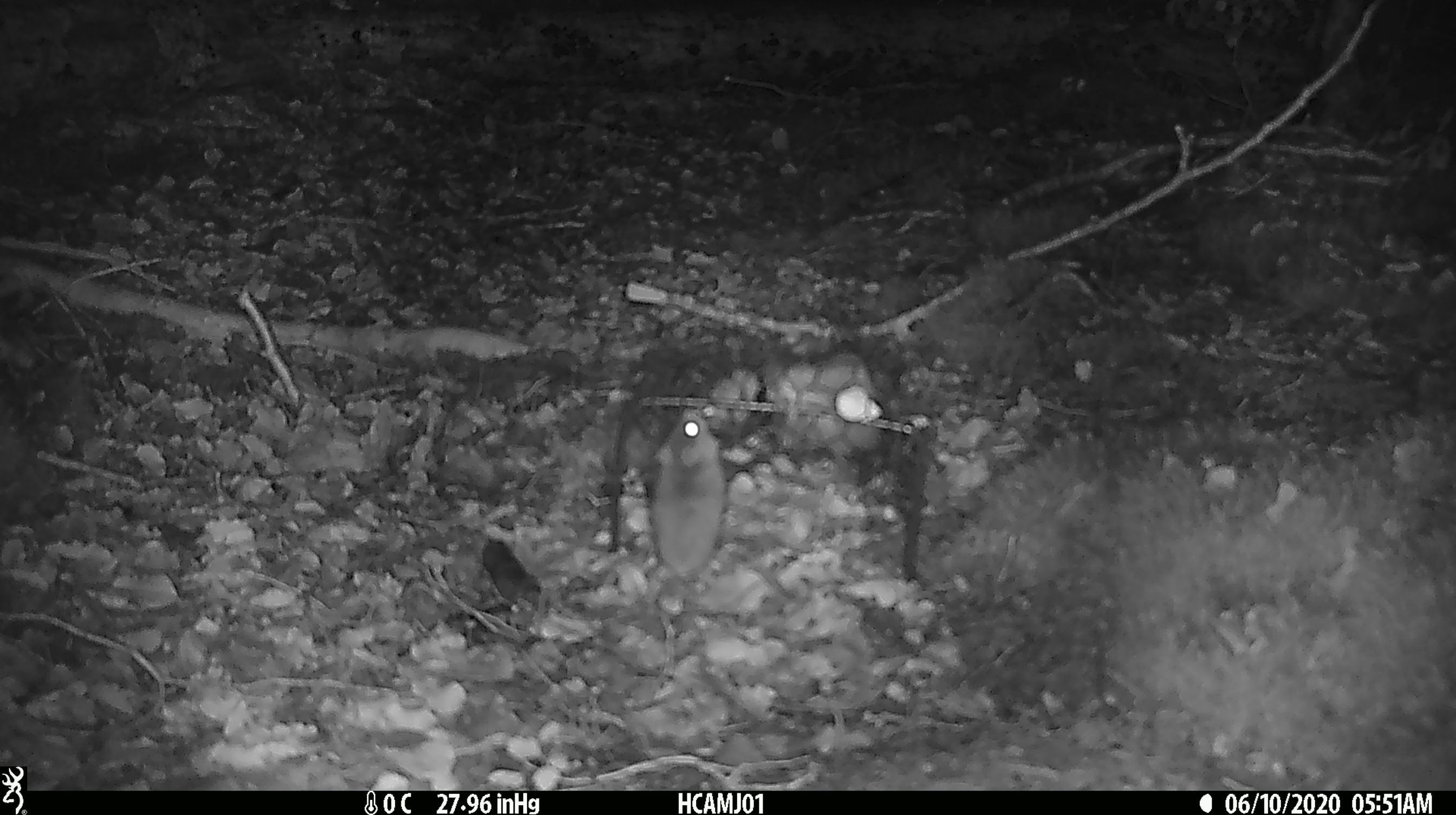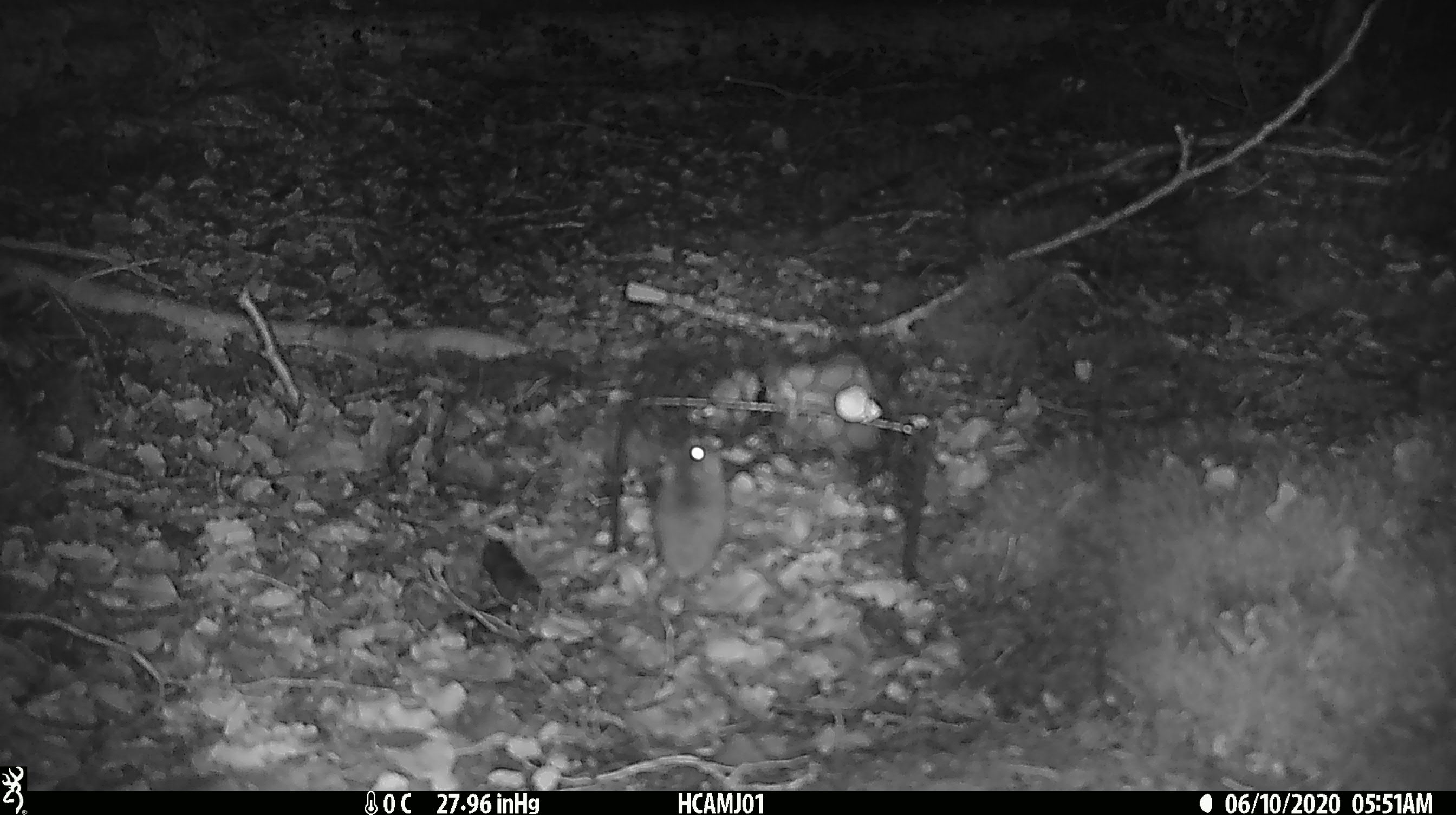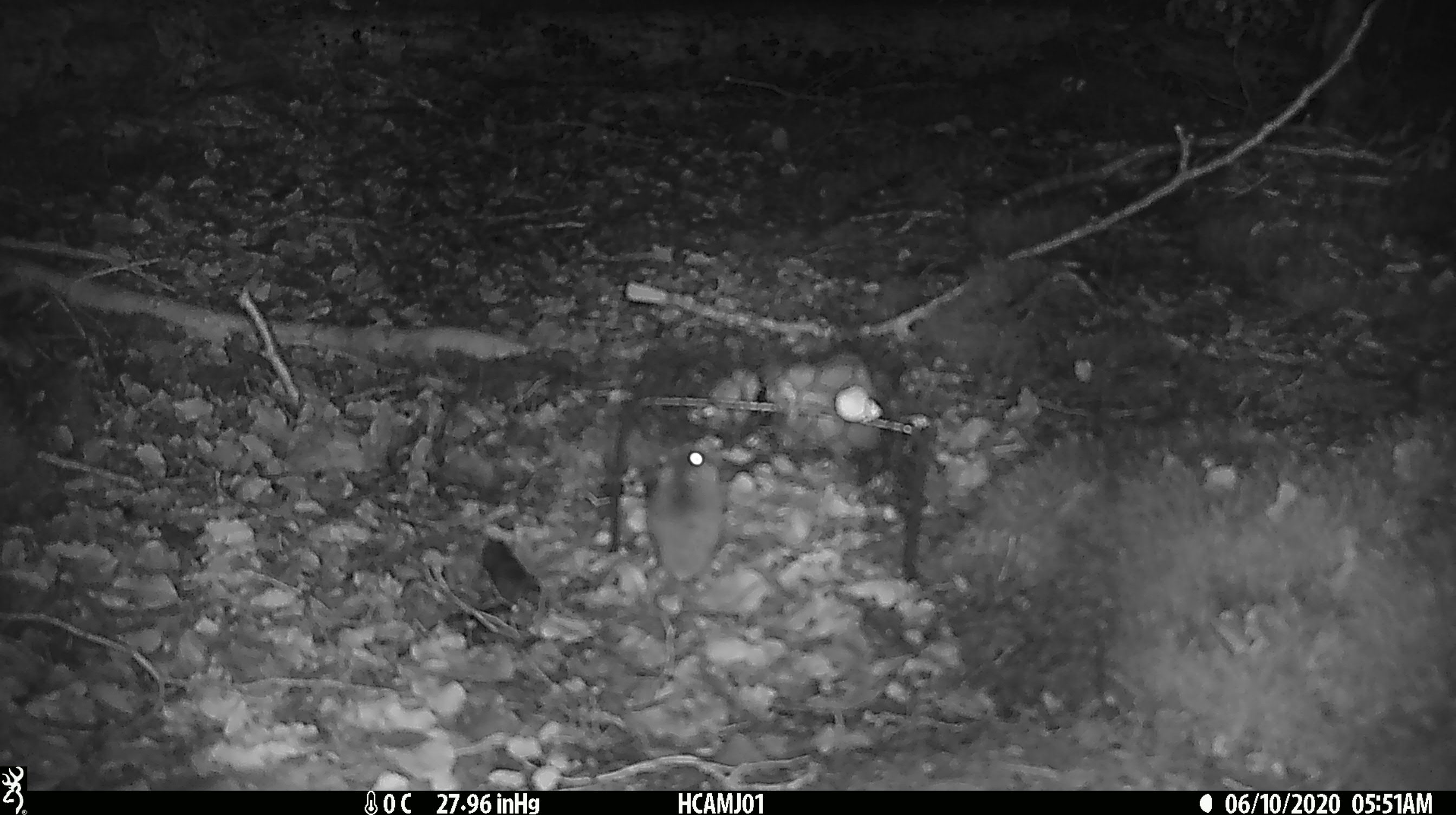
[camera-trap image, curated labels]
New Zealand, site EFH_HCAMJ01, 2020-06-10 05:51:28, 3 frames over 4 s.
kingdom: Animalia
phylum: Chordata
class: Mammalia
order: Rodentia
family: Muridae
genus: Mus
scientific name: Mus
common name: mouse